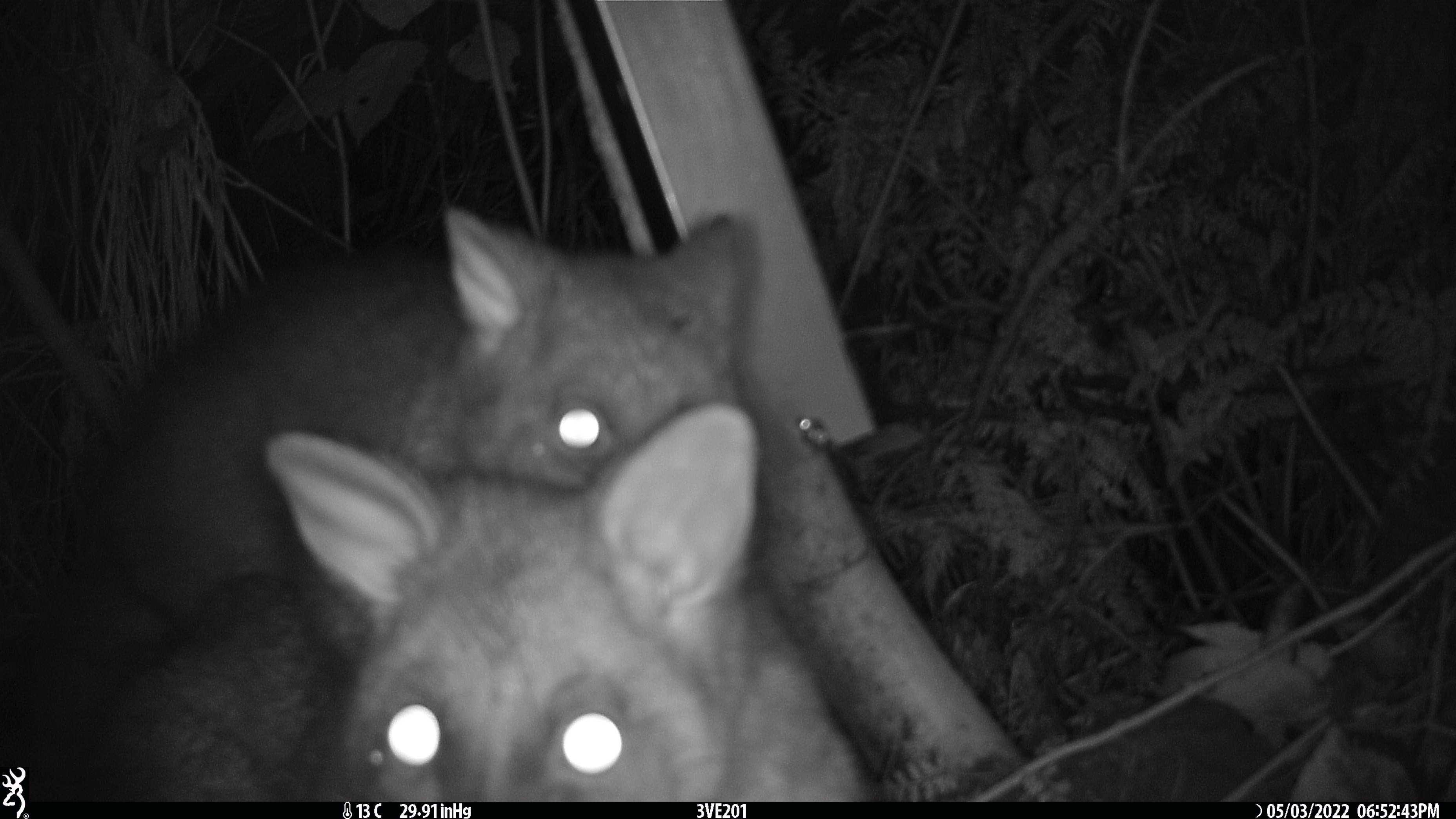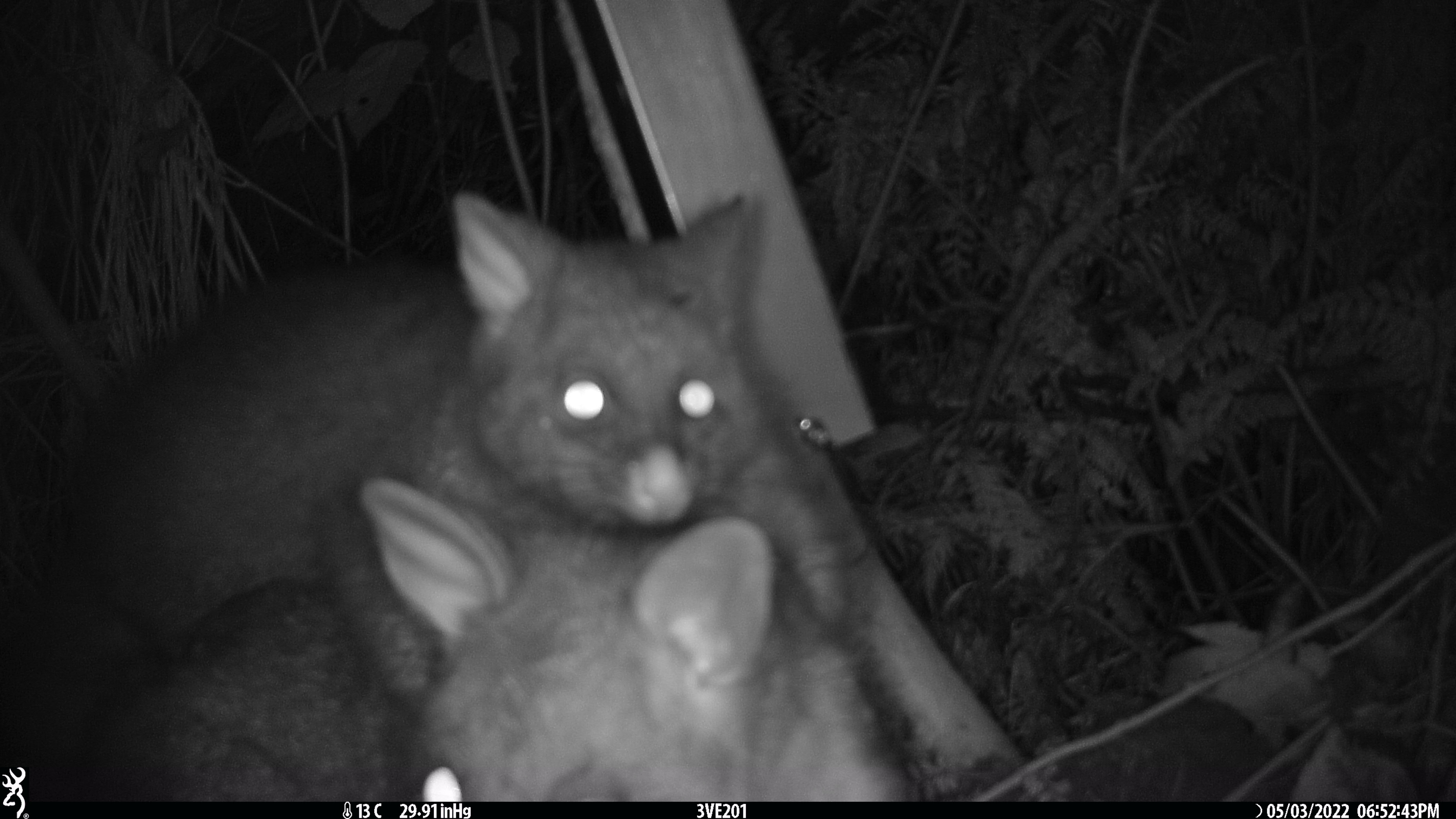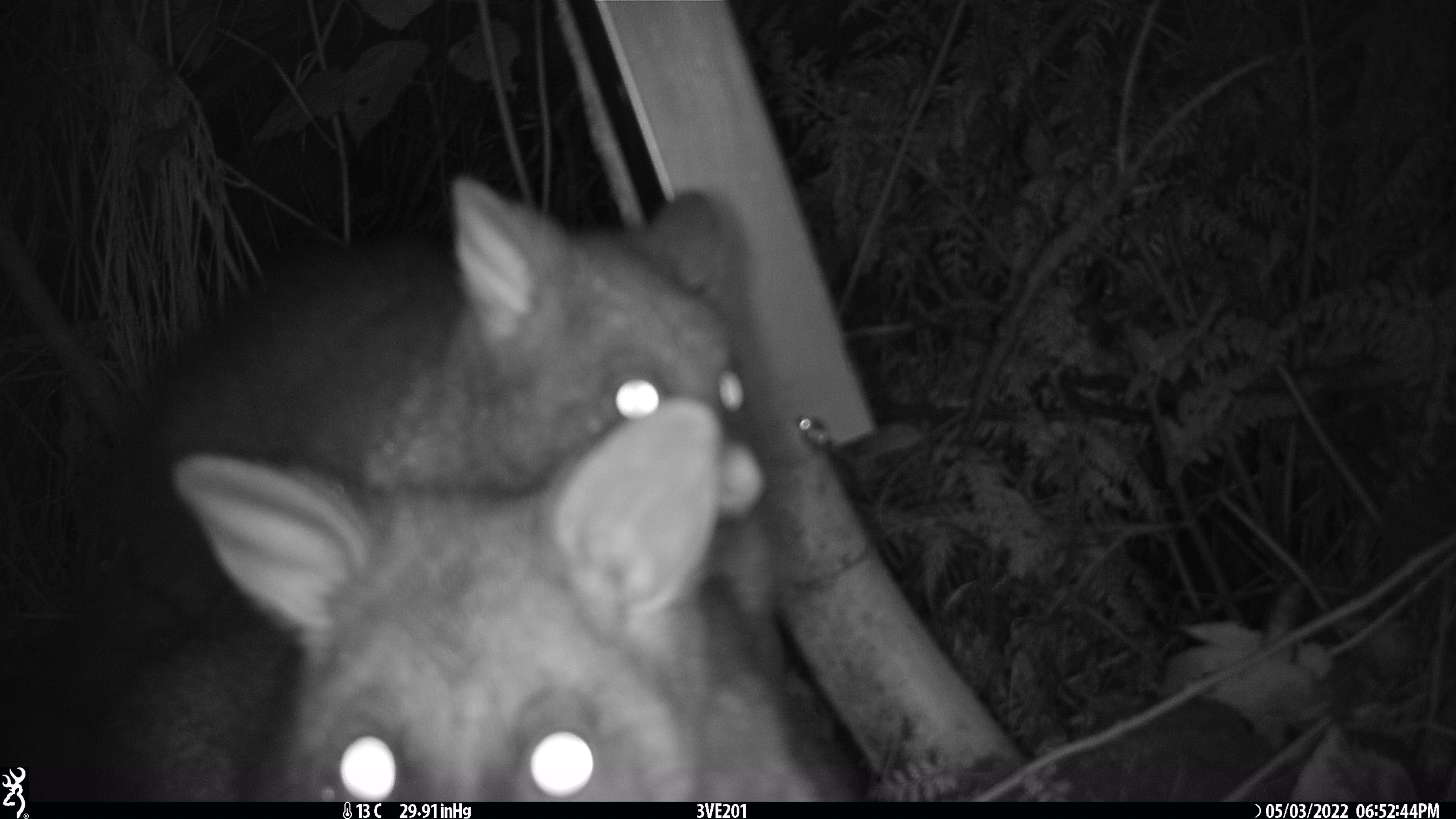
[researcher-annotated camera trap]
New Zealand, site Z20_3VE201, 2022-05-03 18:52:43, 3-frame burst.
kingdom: Animalia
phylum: Chordata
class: Mammalia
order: Diprotodontia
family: Phalangeridae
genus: Trichosurus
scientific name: Trichosurus vulpecula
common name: common brushtail possum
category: possum